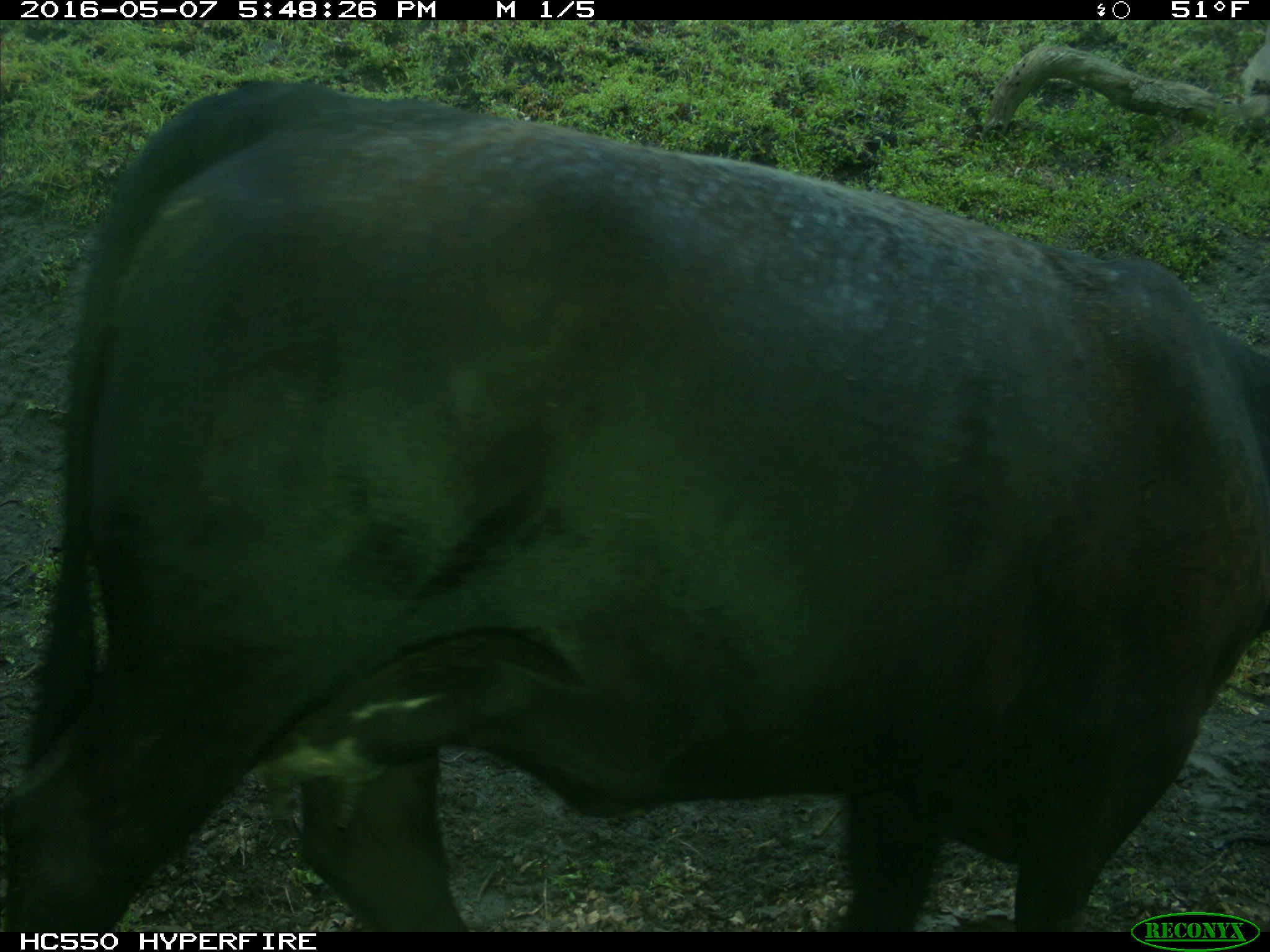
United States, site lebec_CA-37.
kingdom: Animalia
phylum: Chordata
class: Mammalia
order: Artiodactyla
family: Bovidae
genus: Bos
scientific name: Bos taurus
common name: domestic cow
Bos taurus (domestic cow).